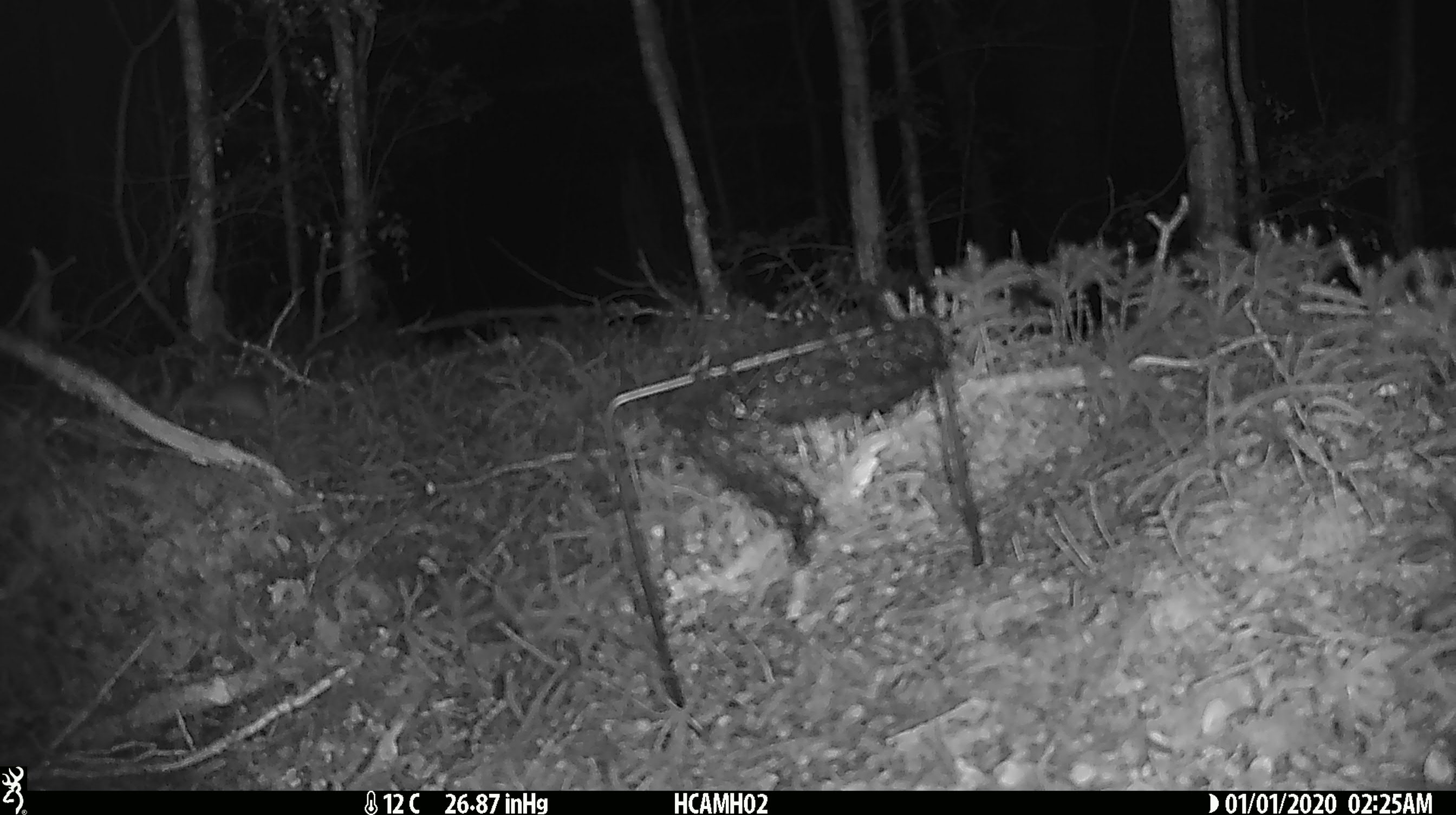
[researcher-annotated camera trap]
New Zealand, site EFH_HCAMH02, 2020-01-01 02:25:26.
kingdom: Animalia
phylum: Chordata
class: Mammalia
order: Rodentia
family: Muridae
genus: Mus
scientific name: Mus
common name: mouse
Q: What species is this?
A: Mouse (Mus).